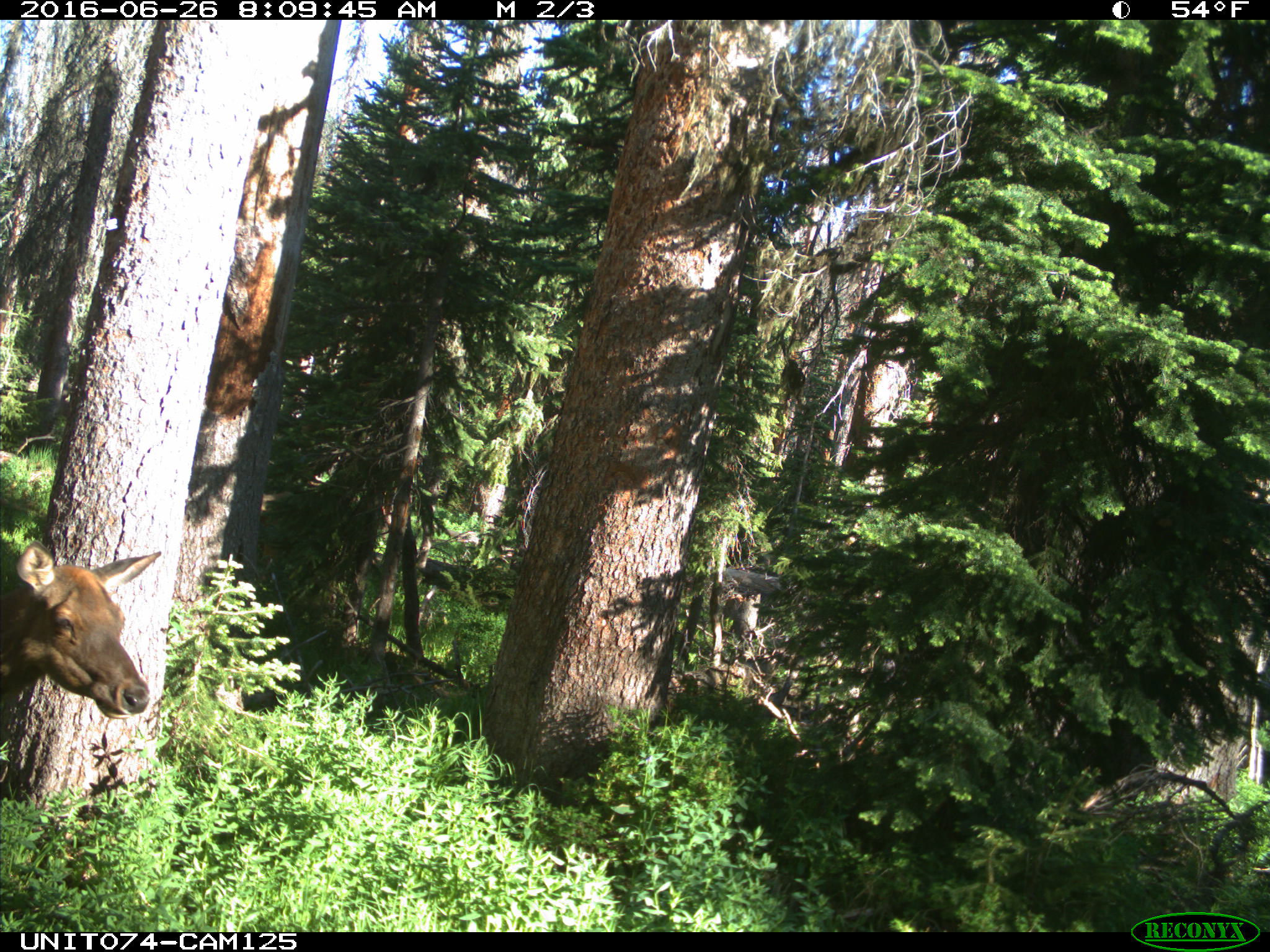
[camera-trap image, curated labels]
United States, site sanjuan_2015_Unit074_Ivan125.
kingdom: Animalia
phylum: Chordata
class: Mammalia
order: Artiodactyla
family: Cervidae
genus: Cervus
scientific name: Cervus elaphus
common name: red deer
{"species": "Cervus elaphus (red deer)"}